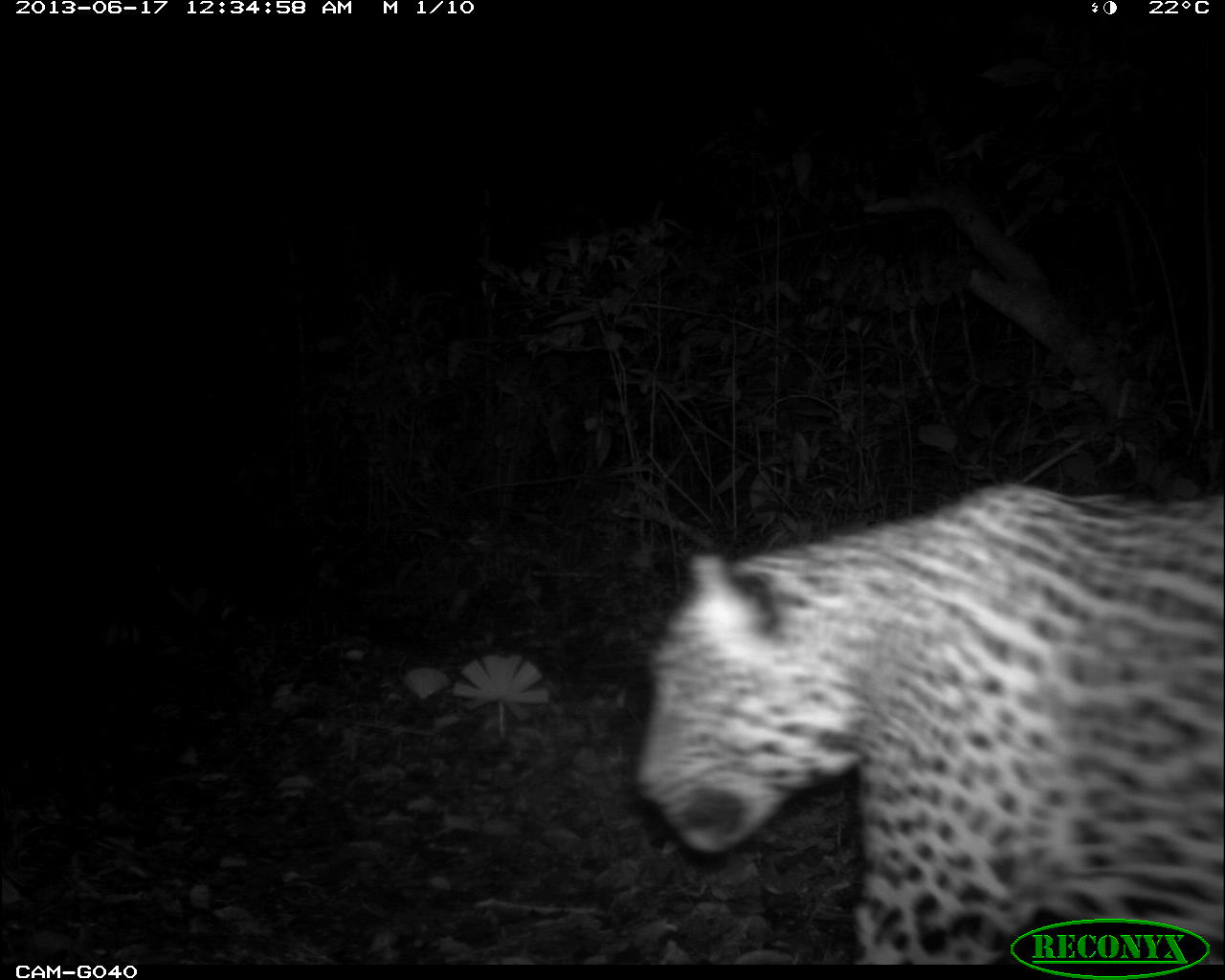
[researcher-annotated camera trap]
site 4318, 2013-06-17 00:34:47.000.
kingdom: Animalia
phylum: Chordata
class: Mammalia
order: Carnivora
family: Felidae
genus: Panthera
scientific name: Panthera onca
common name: jaguar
Panthera onca (jaguar), count 1, sex male.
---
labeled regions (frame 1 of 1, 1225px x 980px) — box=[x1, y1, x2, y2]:
panthera onca: box=[633, 484, 1225, 959]